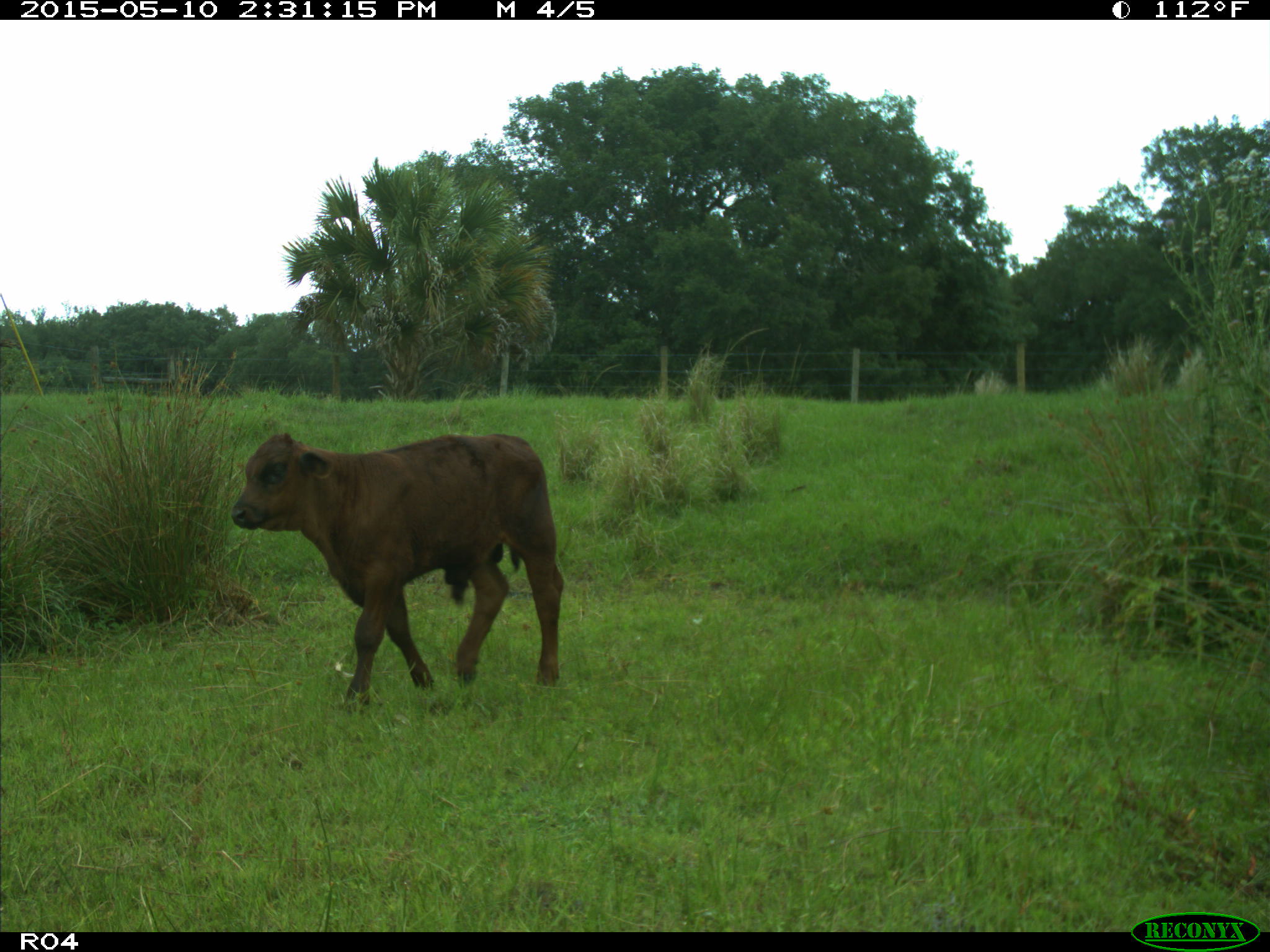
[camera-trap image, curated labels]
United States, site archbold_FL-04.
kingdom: Animalia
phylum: Chordata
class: Mammalia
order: Artiodactyla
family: Bovidae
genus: Bos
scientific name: Bos taurus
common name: domestic cow